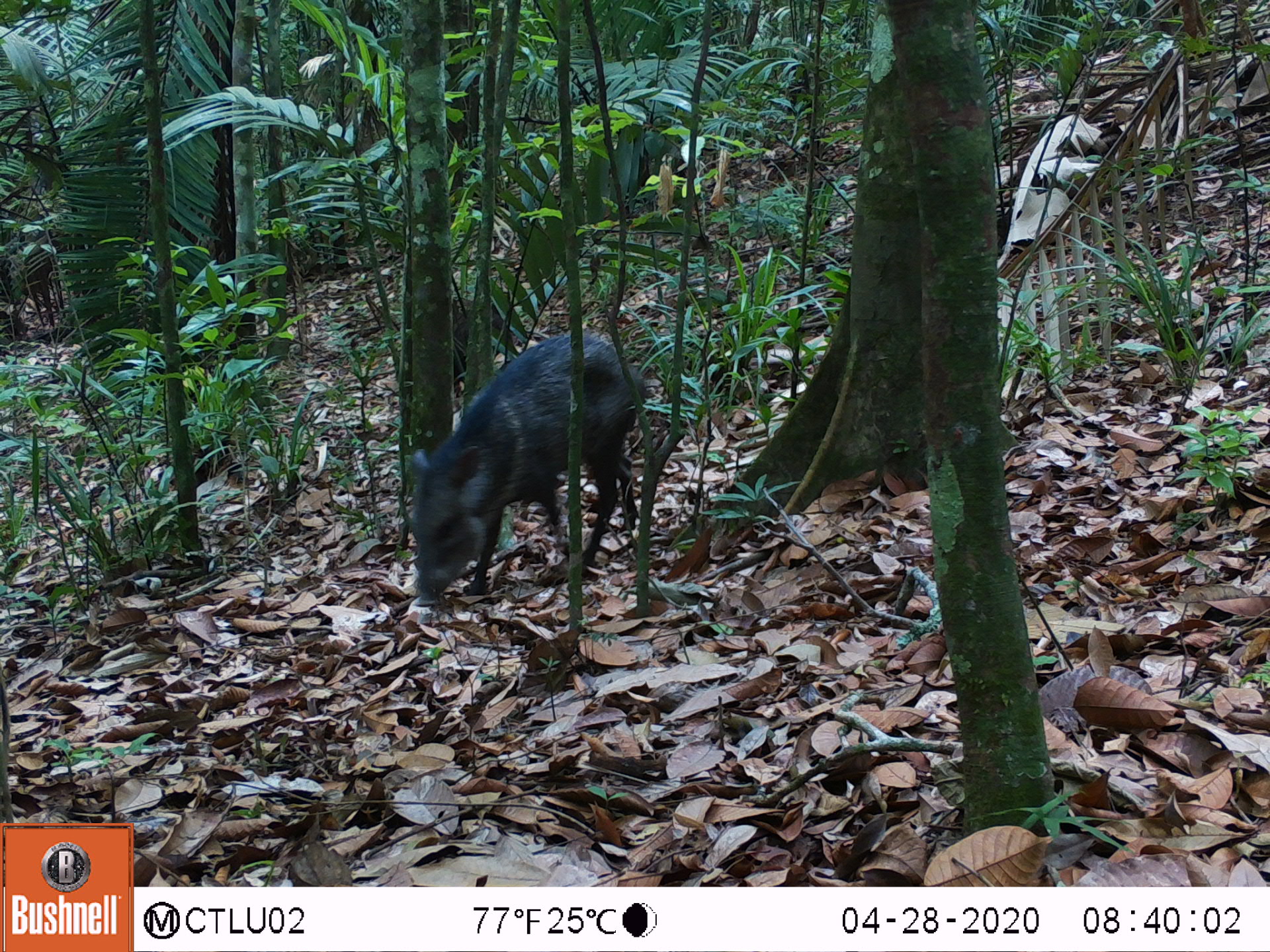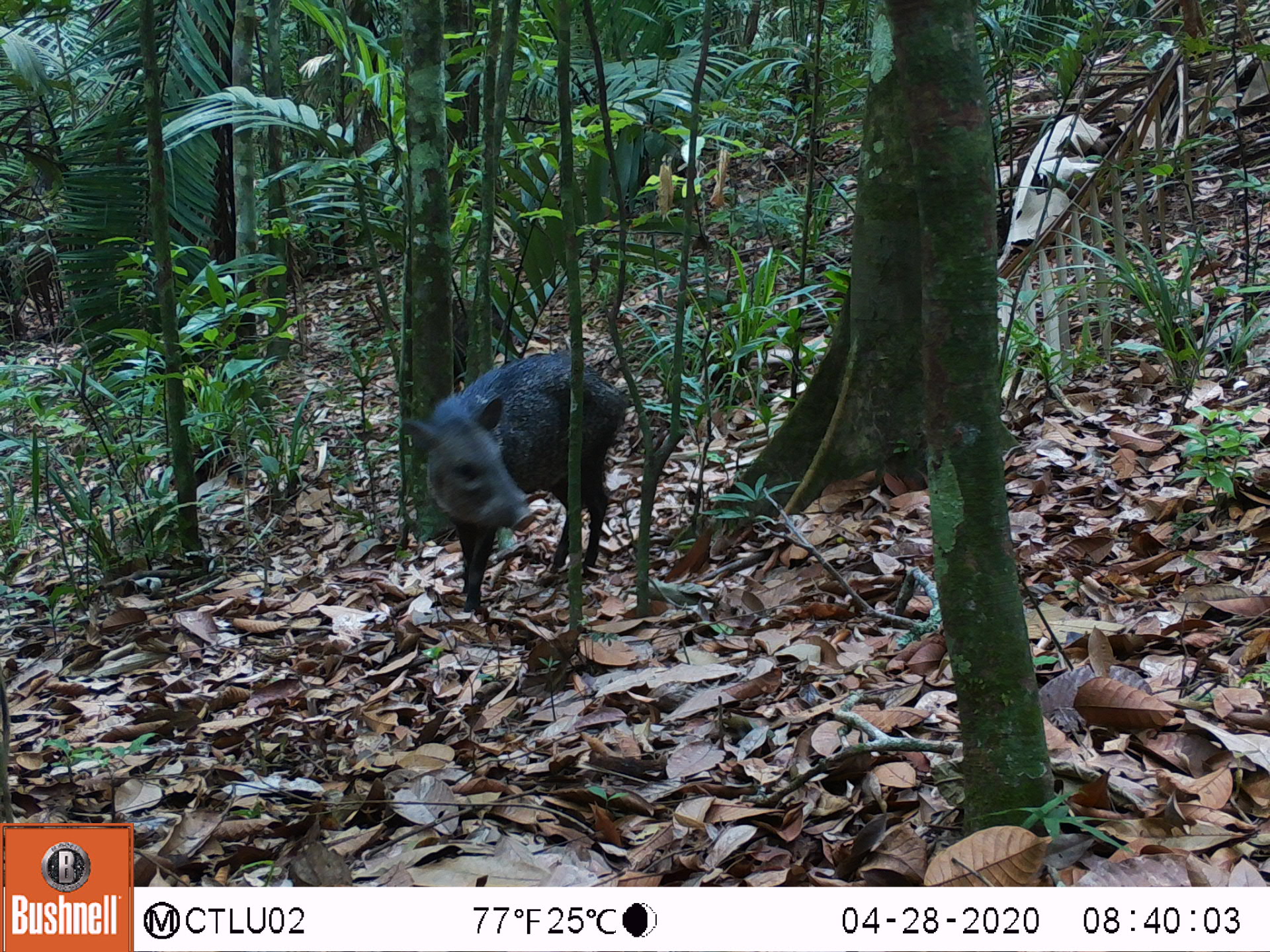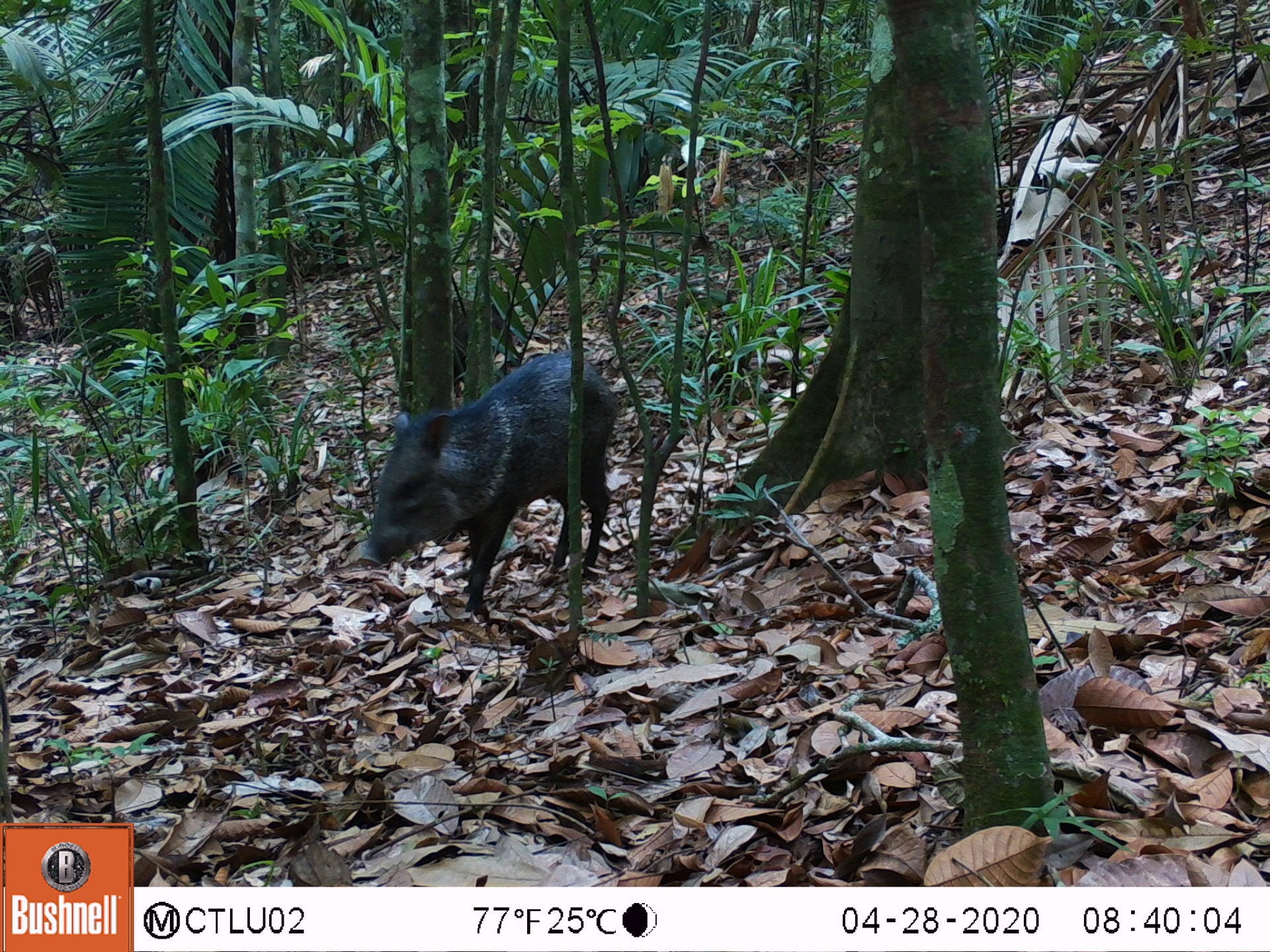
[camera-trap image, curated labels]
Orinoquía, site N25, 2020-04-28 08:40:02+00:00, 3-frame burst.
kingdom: Animalia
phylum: Chordata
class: Mammalia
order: Artiodactyla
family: Tayassuidae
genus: Pecari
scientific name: Pecari tajacu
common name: collared peccary